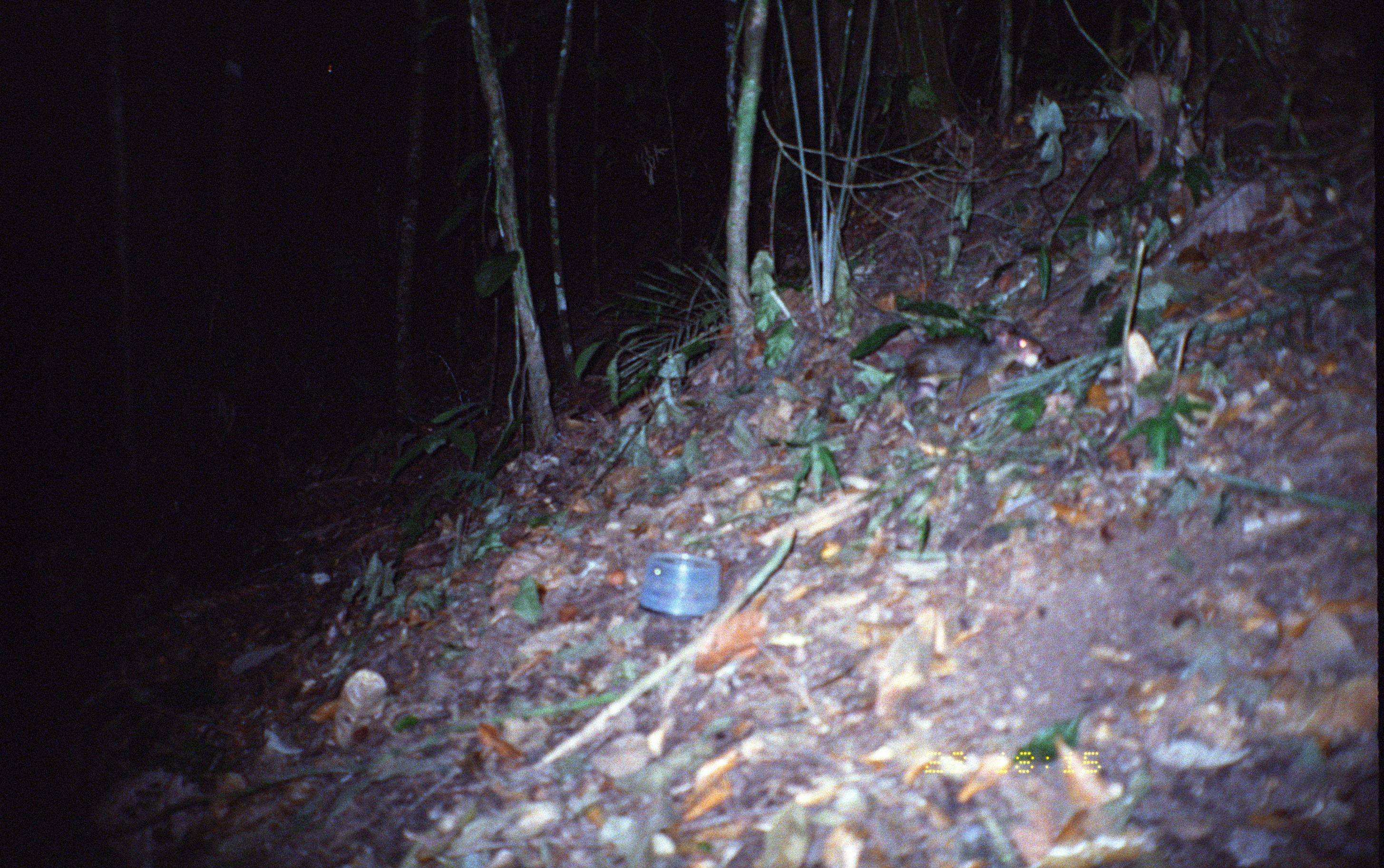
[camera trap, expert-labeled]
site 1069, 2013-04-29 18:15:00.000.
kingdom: Animalia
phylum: Chordata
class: Mammalia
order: Rodentia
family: Dasyproctidae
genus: Myoprocta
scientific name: Myoprocta pratti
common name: green acouchi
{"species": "Myoprocta pratti (green acouchi)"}